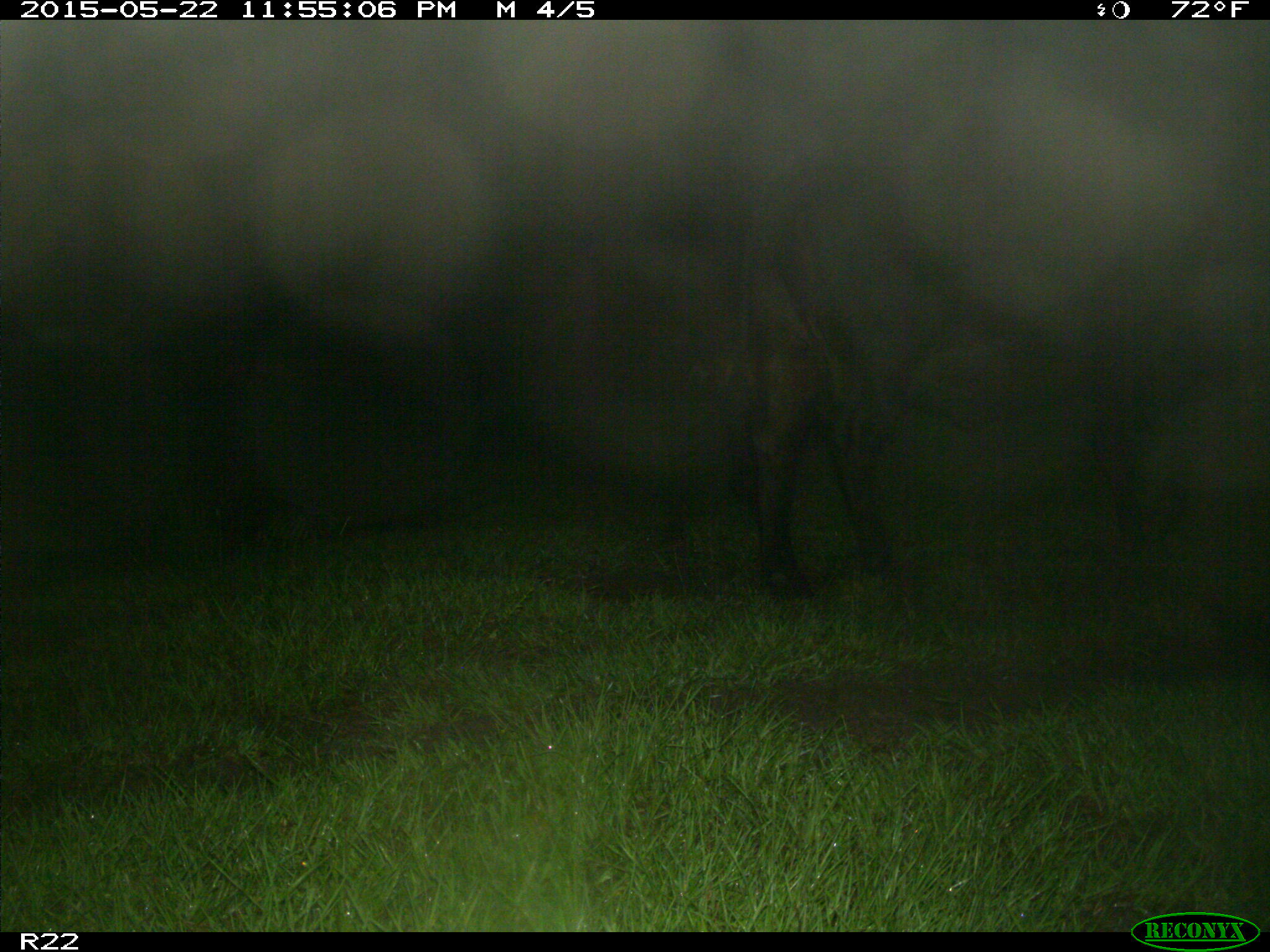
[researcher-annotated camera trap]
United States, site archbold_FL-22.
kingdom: Animalia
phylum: Chordata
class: Mammalia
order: Artiodactyla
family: Bovidae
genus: Bos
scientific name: Bos taurus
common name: domestic cow